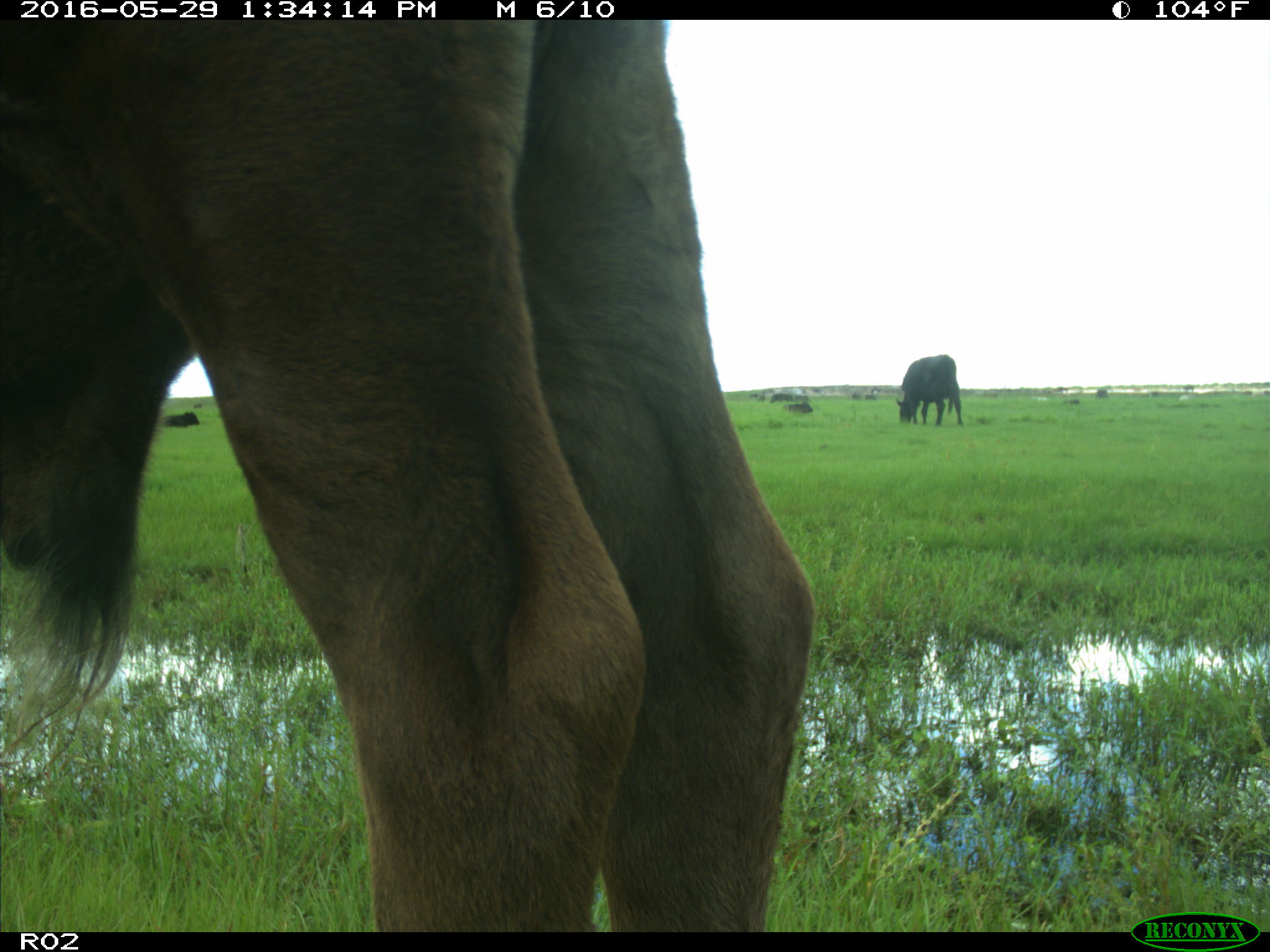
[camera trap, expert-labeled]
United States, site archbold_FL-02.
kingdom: Animalia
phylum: Chordata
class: Mammalia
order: Artiodactyla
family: Bovidae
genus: Bos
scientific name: Bos taurus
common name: domestic cow